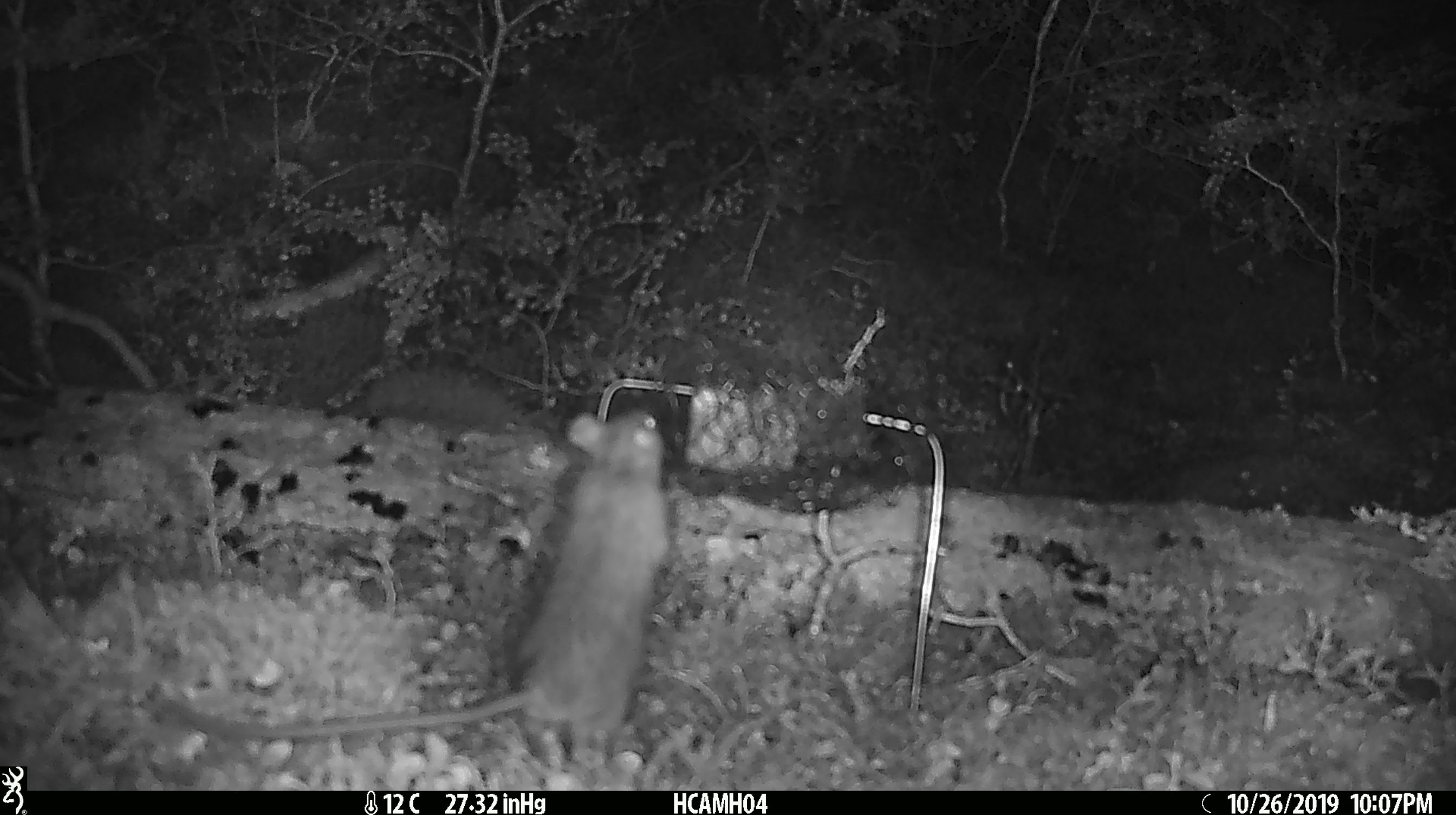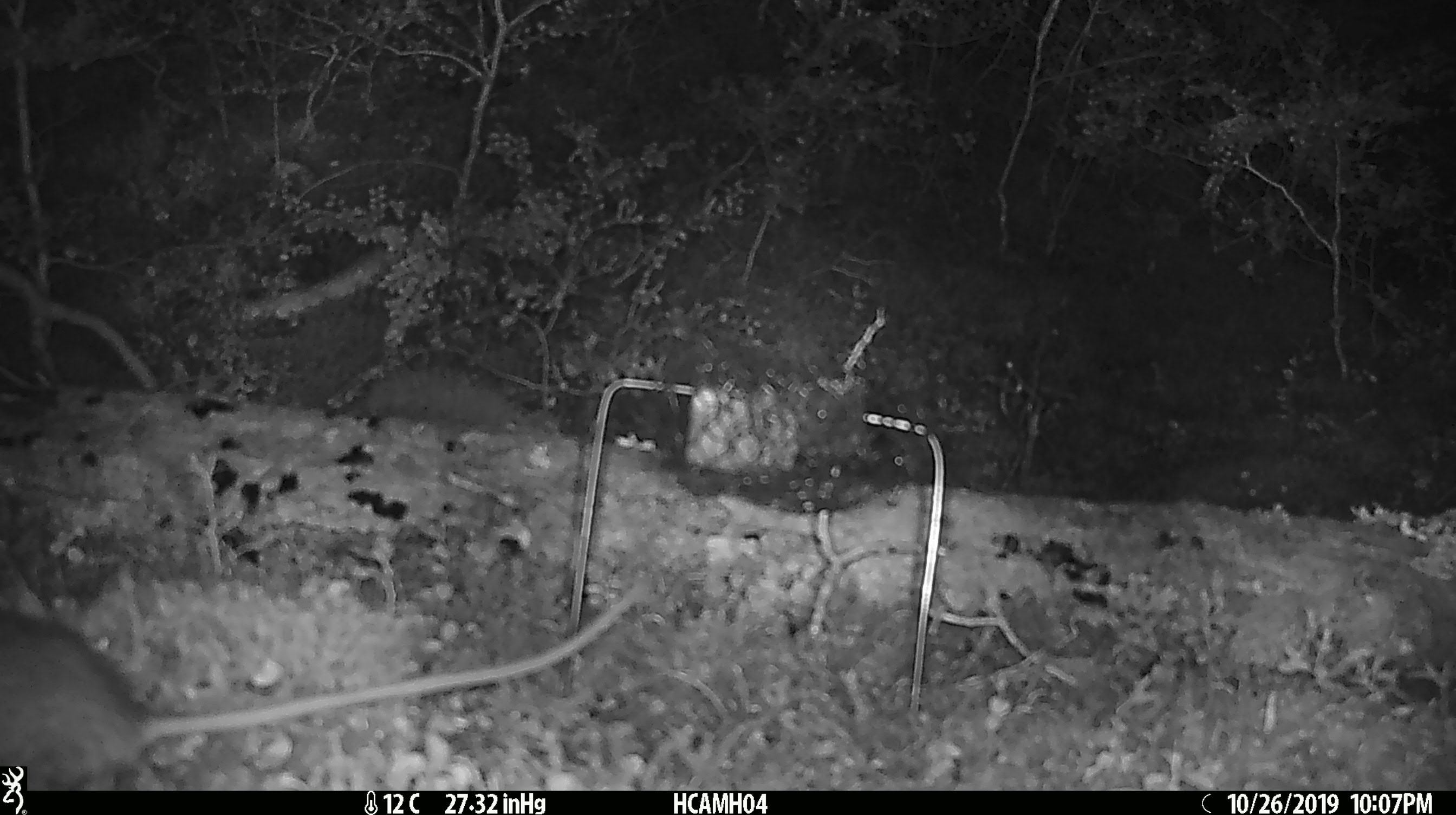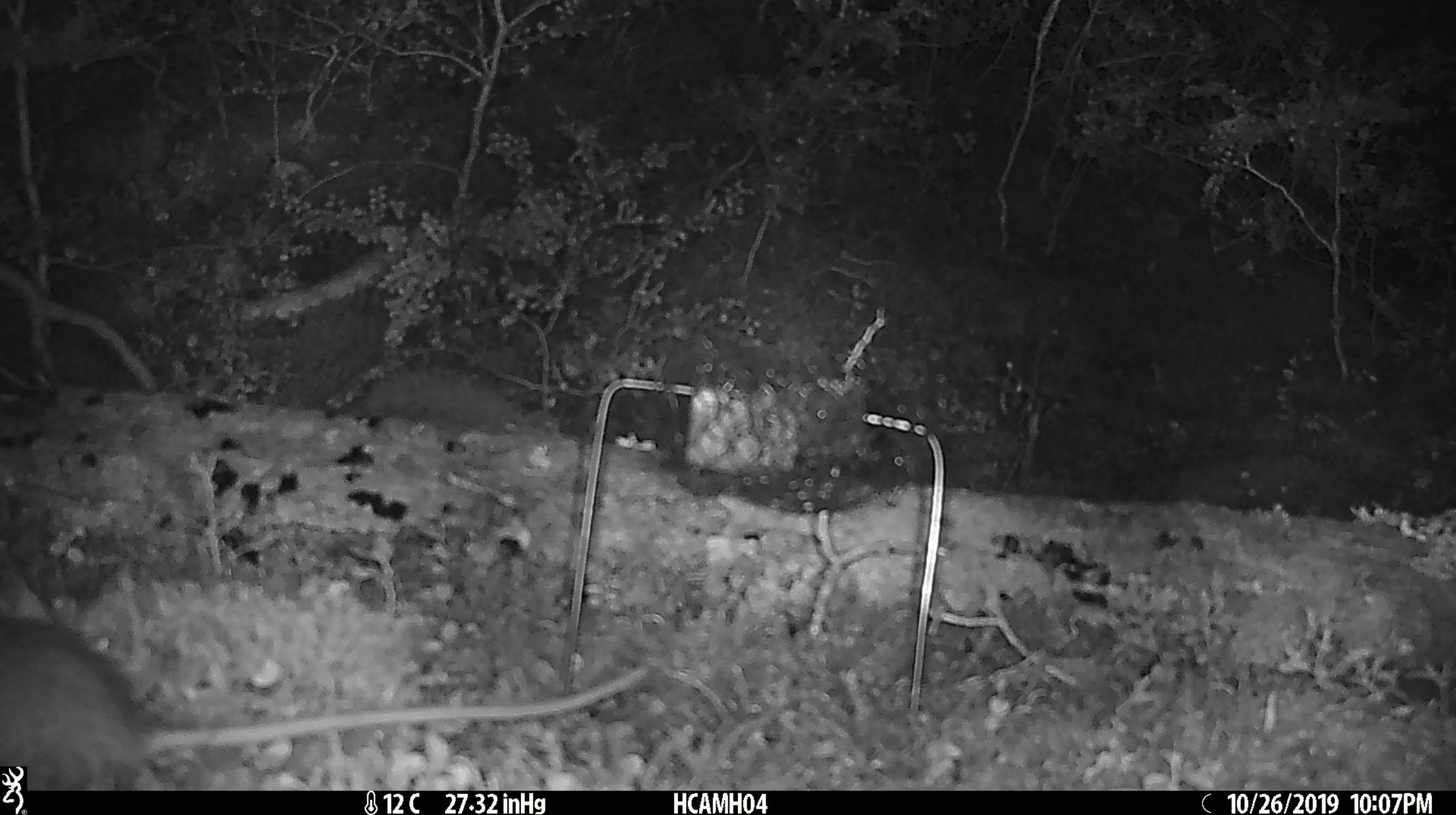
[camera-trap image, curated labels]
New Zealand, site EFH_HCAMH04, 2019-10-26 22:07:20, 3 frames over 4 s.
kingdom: Animalia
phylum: Chordata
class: Mammalia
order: Rodentia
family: Muridae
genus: Rattus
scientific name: Rattus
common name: rat